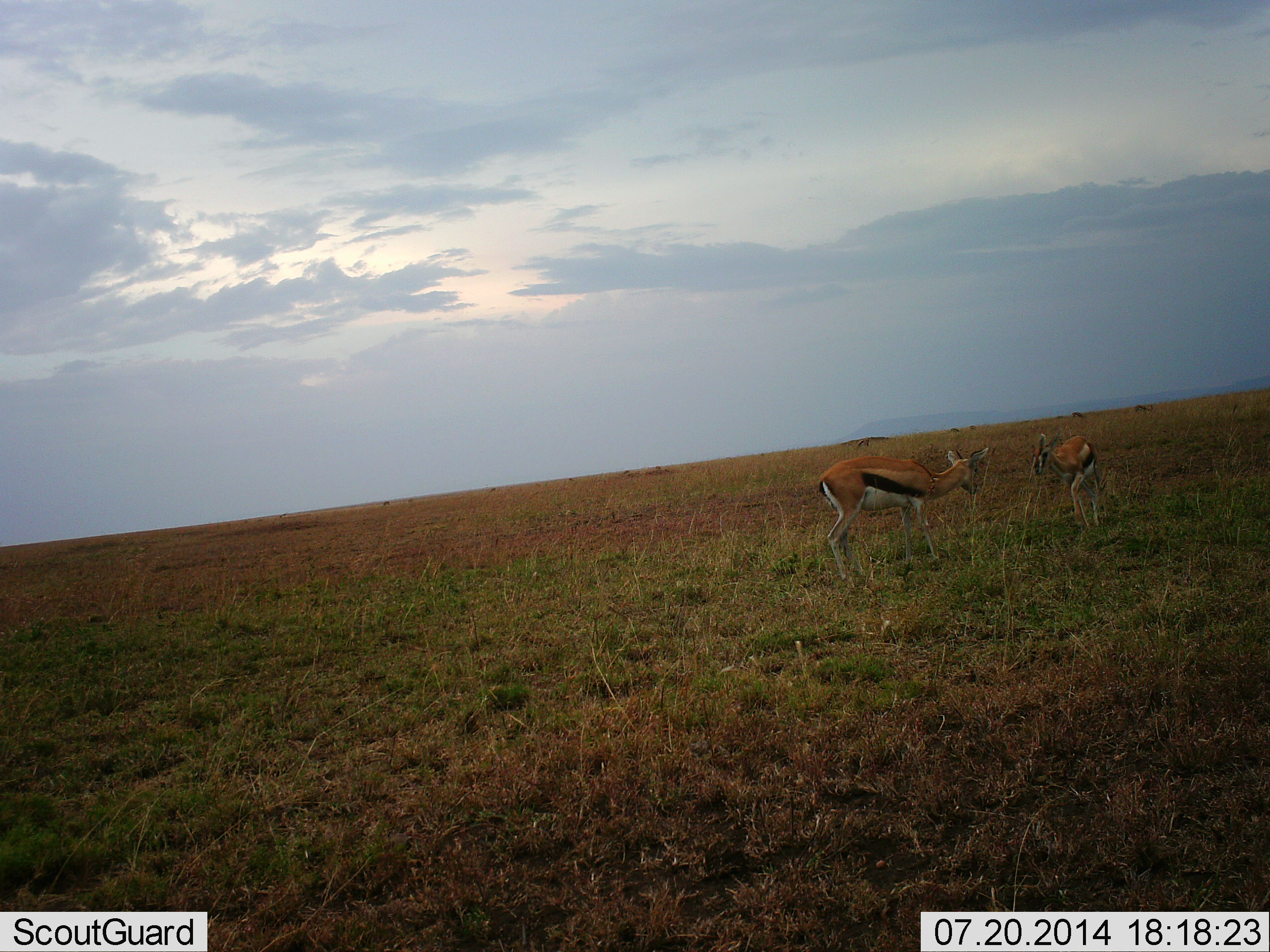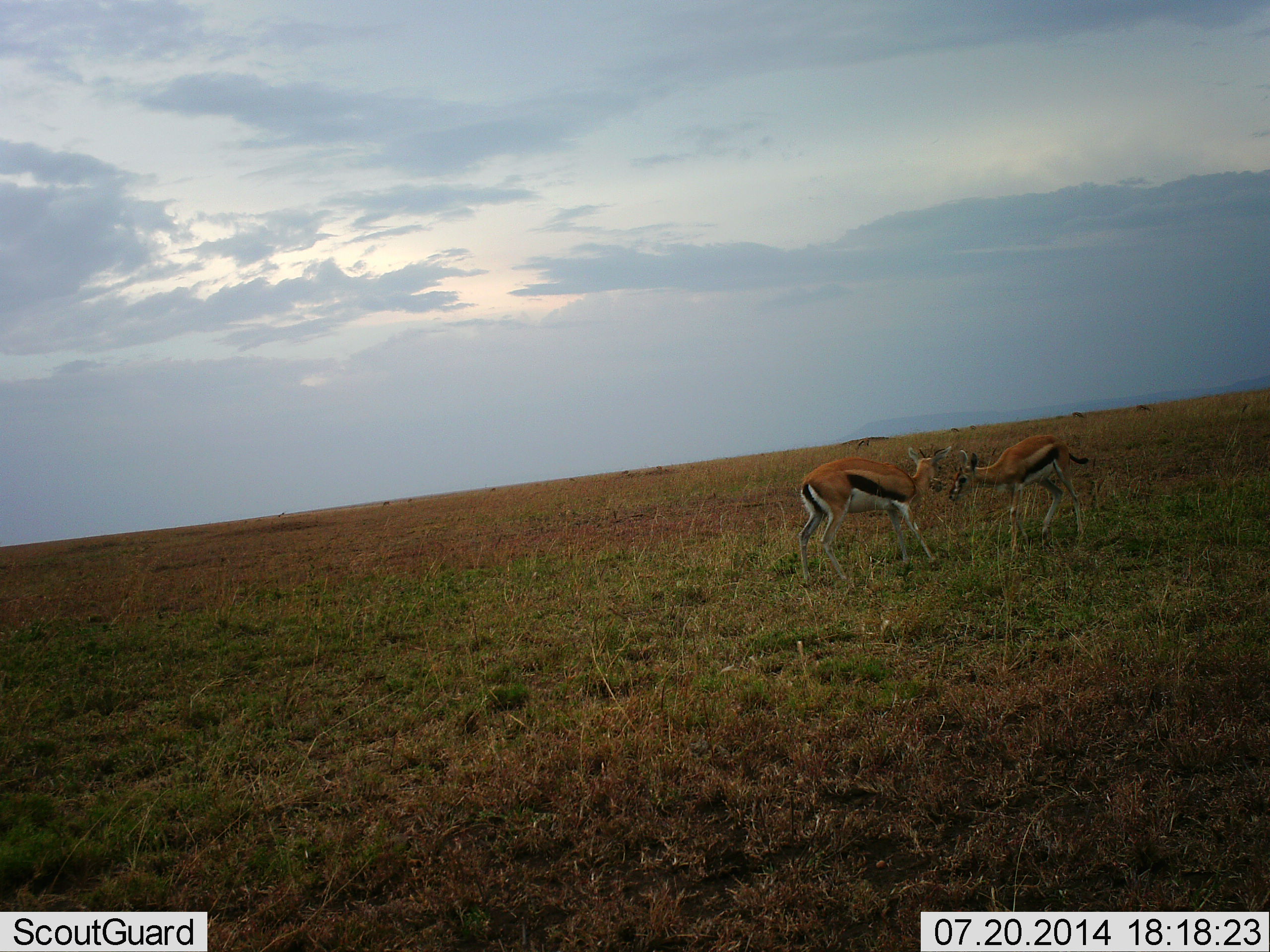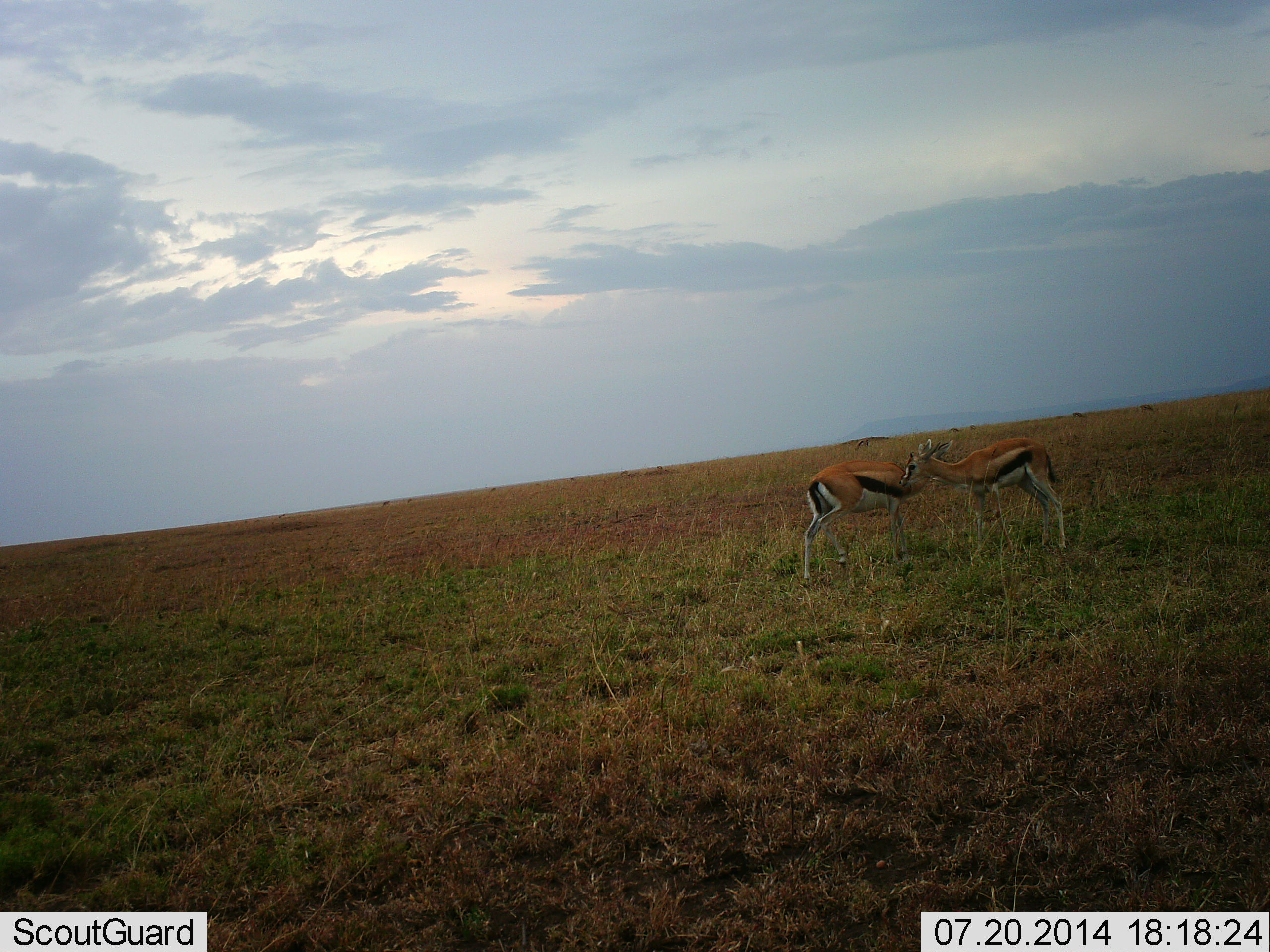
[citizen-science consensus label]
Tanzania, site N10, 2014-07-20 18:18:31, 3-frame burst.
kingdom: Animalia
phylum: Chordata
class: Mammalia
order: Artiodactyla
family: Bovidae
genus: Eudorcas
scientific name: Eudorcas thomsonii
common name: thomson's gazelle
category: gazellethomsons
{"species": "gazellethomsons (thomson's gazelle) (Eudorcas thomsonii)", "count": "2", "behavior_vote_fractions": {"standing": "40%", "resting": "0%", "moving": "30%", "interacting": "90%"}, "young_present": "0%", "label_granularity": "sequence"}